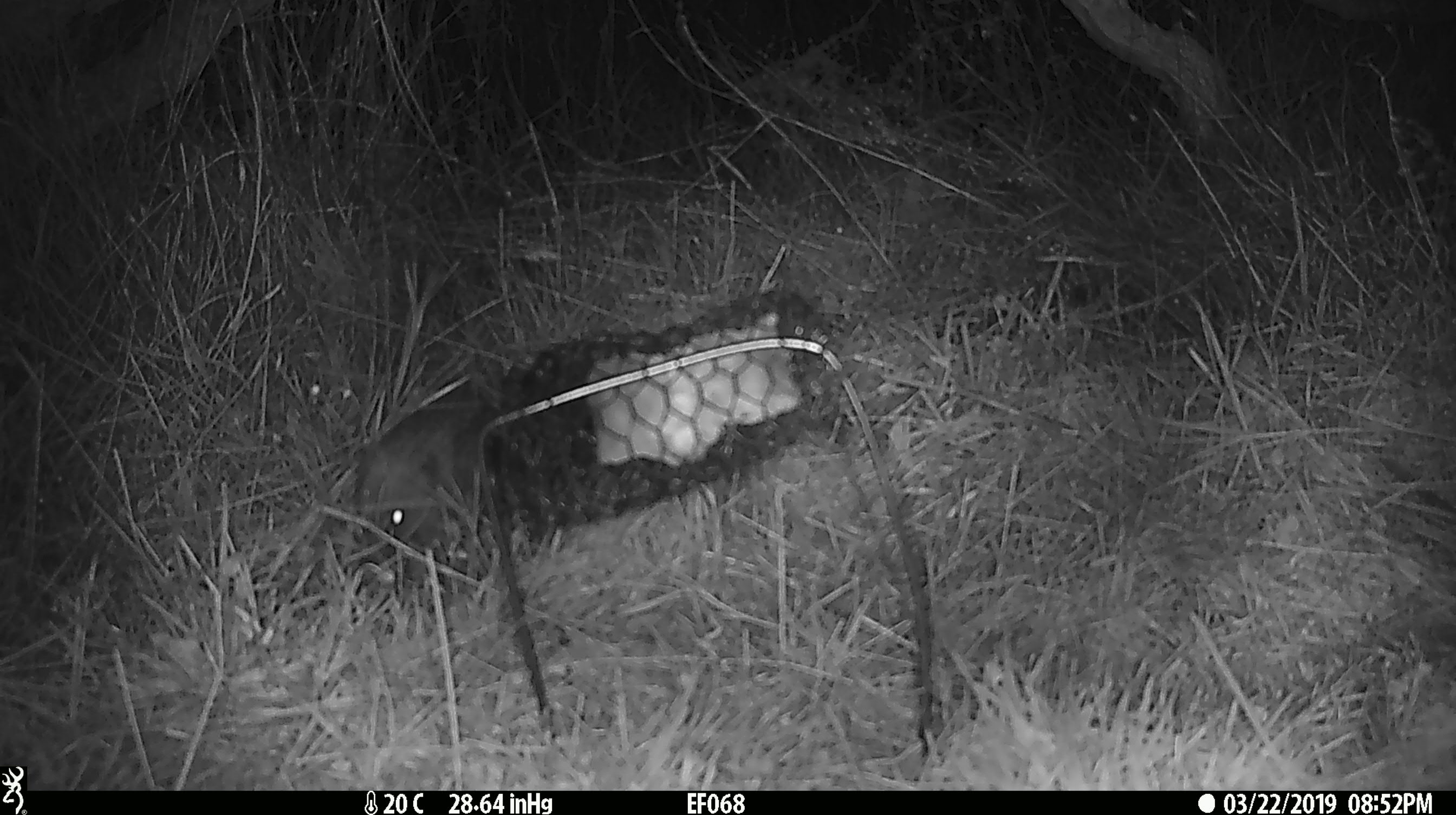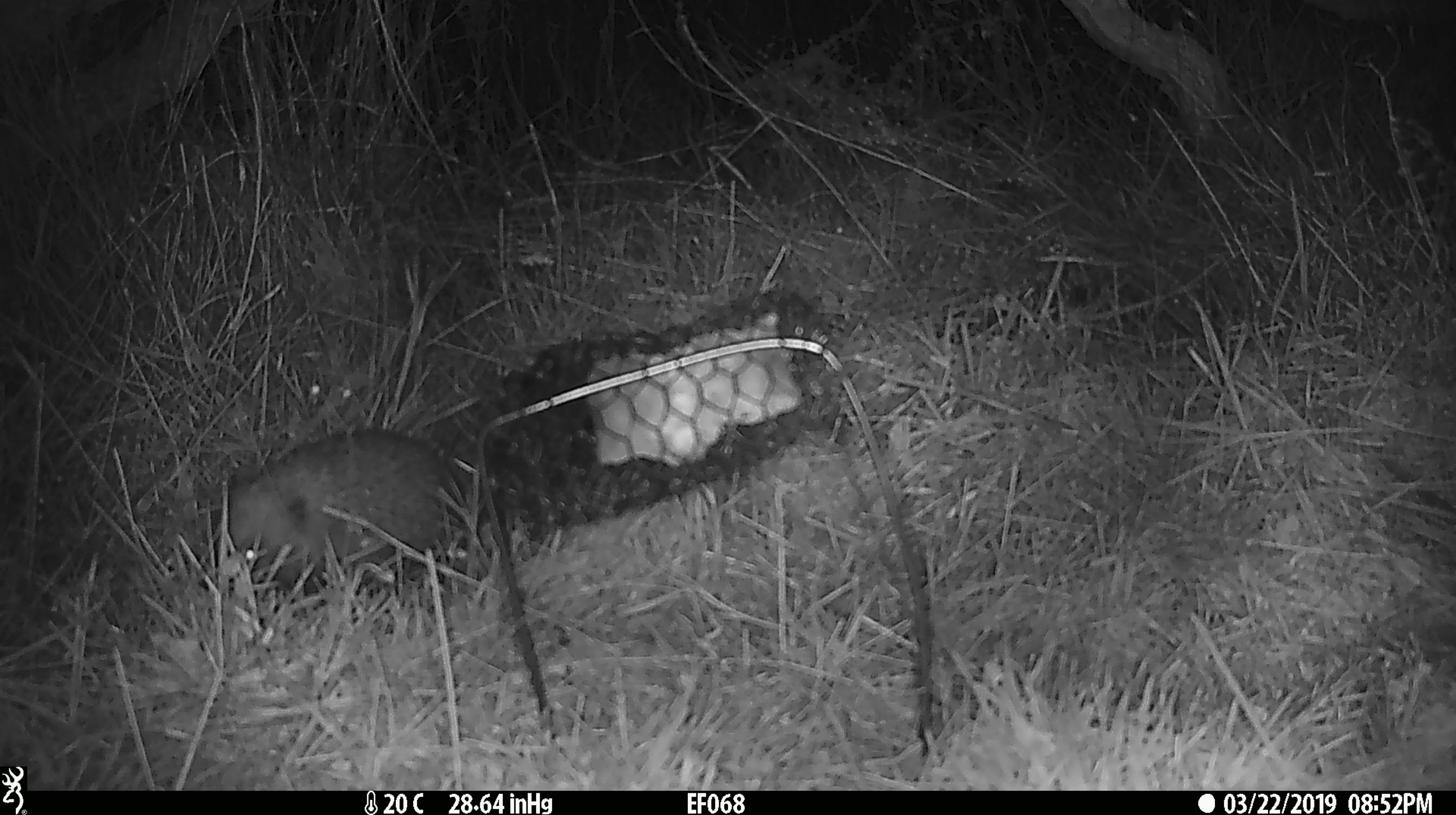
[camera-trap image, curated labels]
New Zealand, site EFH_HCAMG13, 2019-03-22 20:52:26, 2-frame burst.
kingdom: Animalia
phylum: Chordata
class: Mammalia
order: Eulipotyphla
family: Erinaceidae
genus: Erinaceus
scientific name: Erinaceus europaeus europaeus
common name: european hedgehog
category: hedgehog